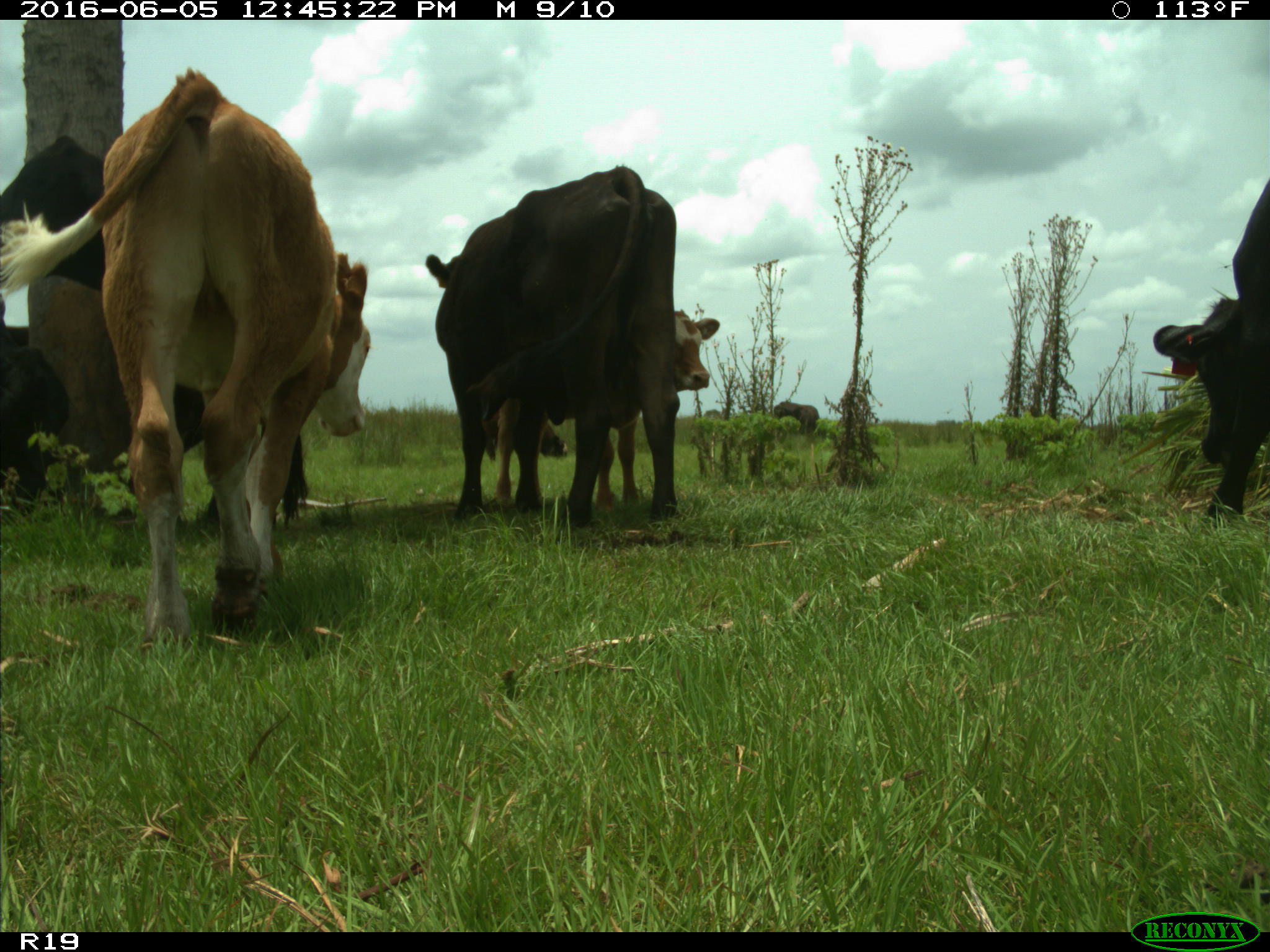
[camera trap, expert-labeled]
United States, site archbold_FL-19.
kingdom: Animalia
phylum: Chordata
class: Mammalia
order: Artiodactyla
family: Bovidae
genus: Bos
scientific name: Bos taurus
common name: domestic cow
Bos taurus (domestic cow).